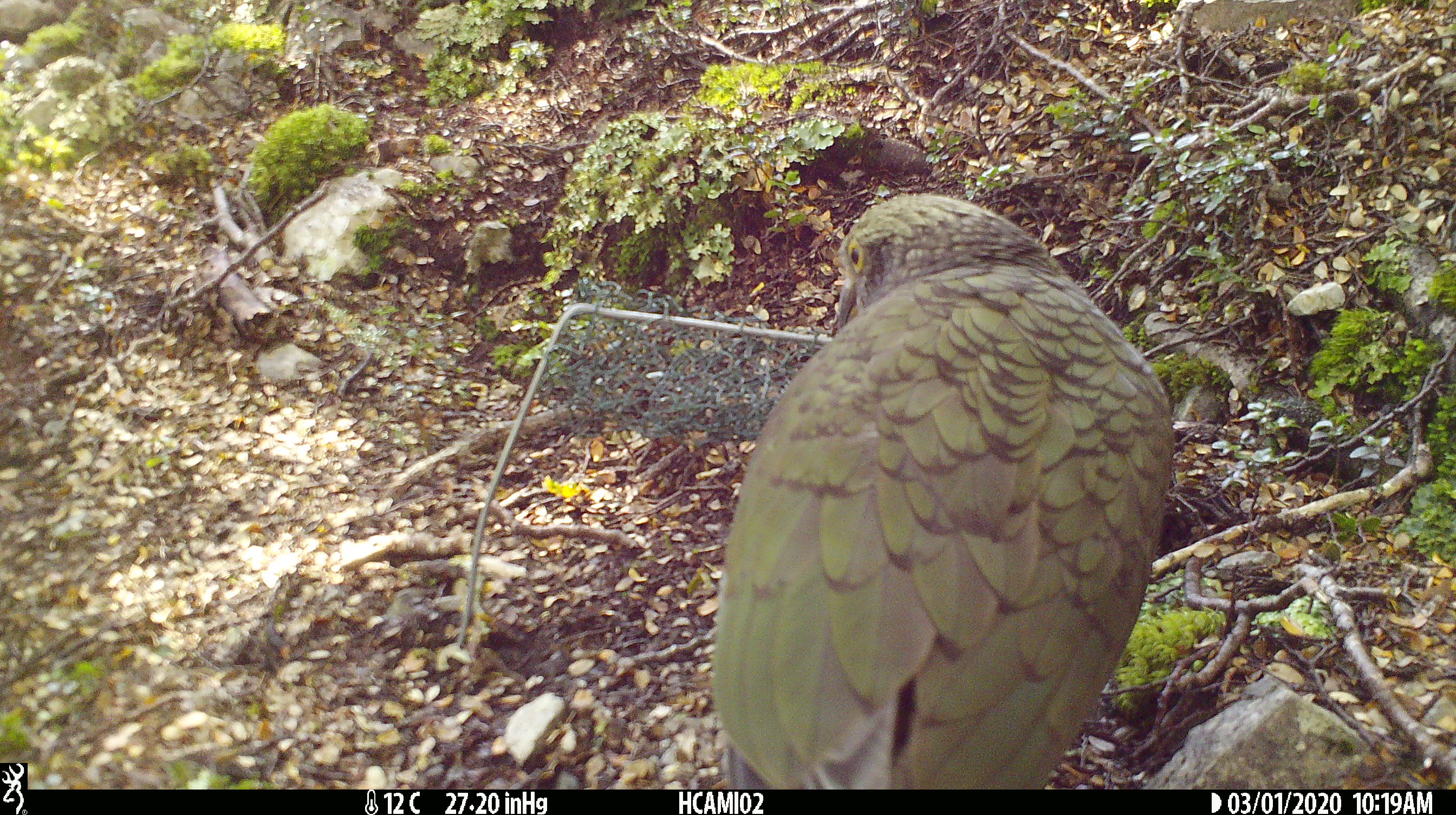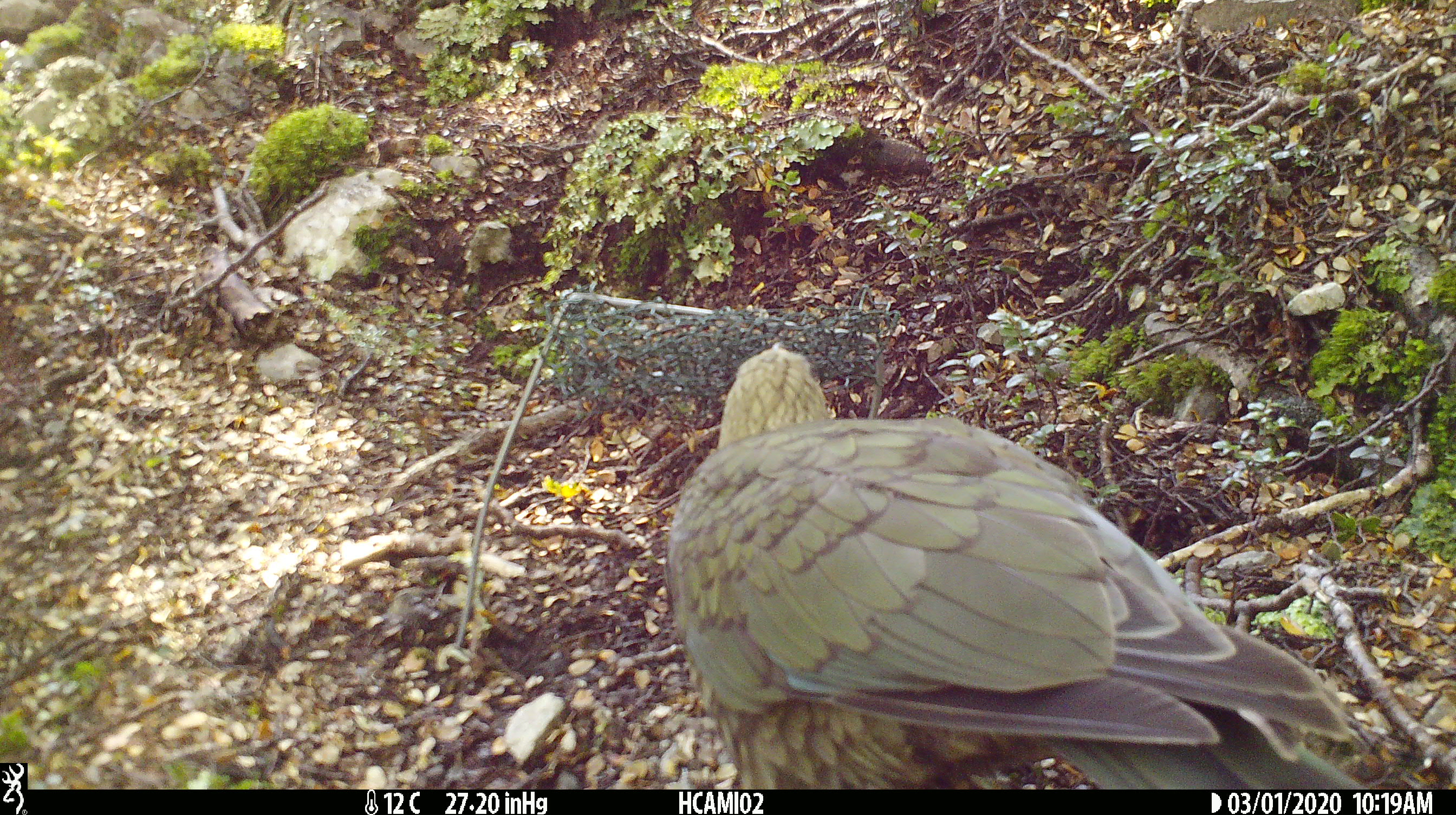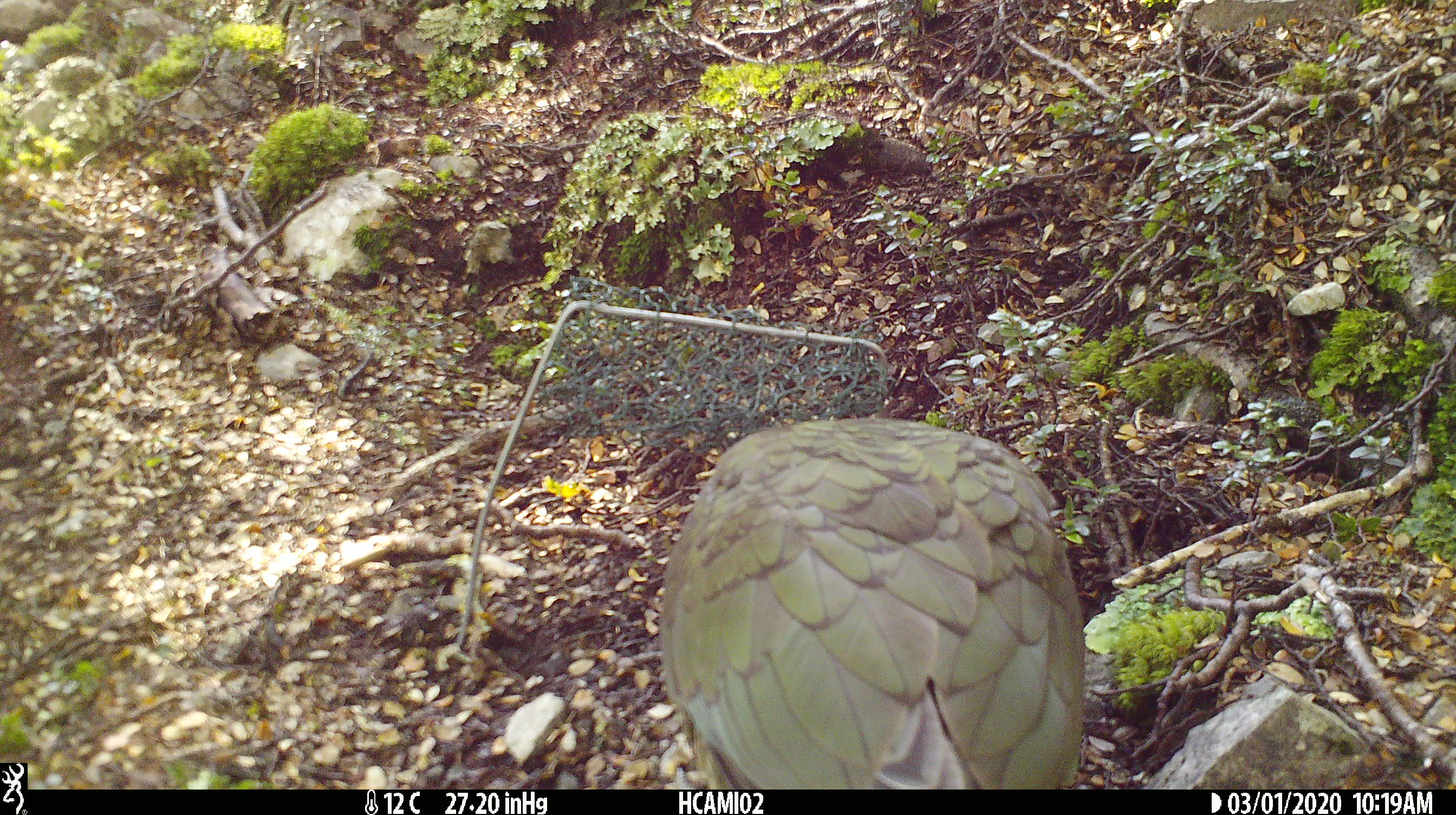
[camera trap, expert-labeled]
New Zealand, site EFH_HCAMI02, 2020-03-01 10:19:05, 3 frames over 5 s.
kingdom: Animalia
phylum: Chordata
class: Mammalia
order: Rodentia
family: Muridae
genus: Mus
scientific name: Mus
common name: mouse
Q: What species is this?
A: Mouse (Mus).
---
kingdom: Animalia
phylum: Chordata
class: Aves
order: Psittaciformes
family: Strigopidae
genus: Nestor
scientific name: Nestor notabilis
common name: kea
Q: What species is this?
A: Kea (Nestor notabilis).